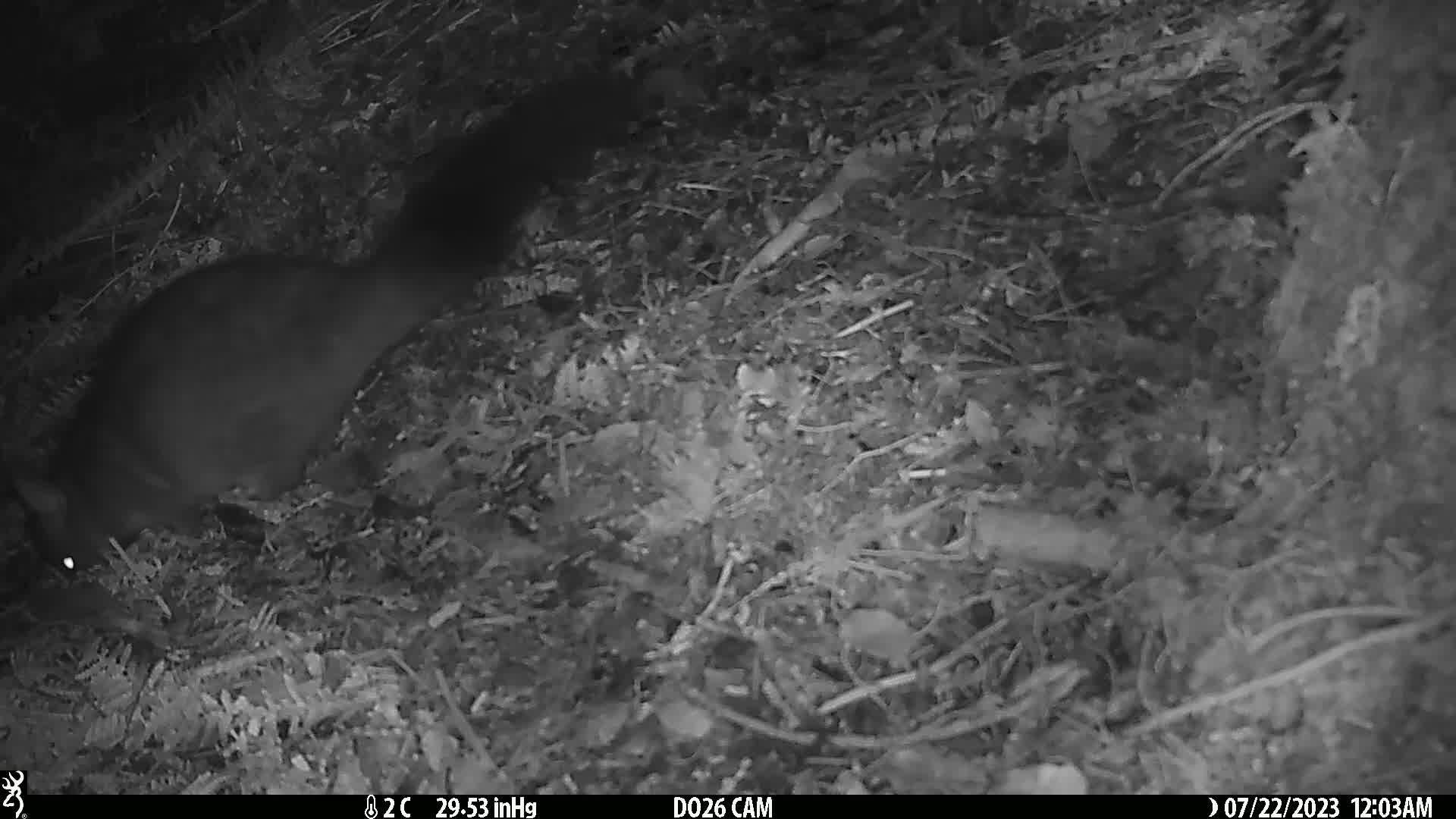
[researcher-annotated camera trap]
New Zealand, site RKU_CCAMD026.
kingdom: Animalia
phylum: Chordata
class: Mammalia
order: Diprotodontia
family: Phalangeridae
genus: Trichosurus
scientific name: Trichosurus vulpecula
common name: common brushtail possum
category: possum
Possum (common brushtail possum) (Trichosurus vulpecula).